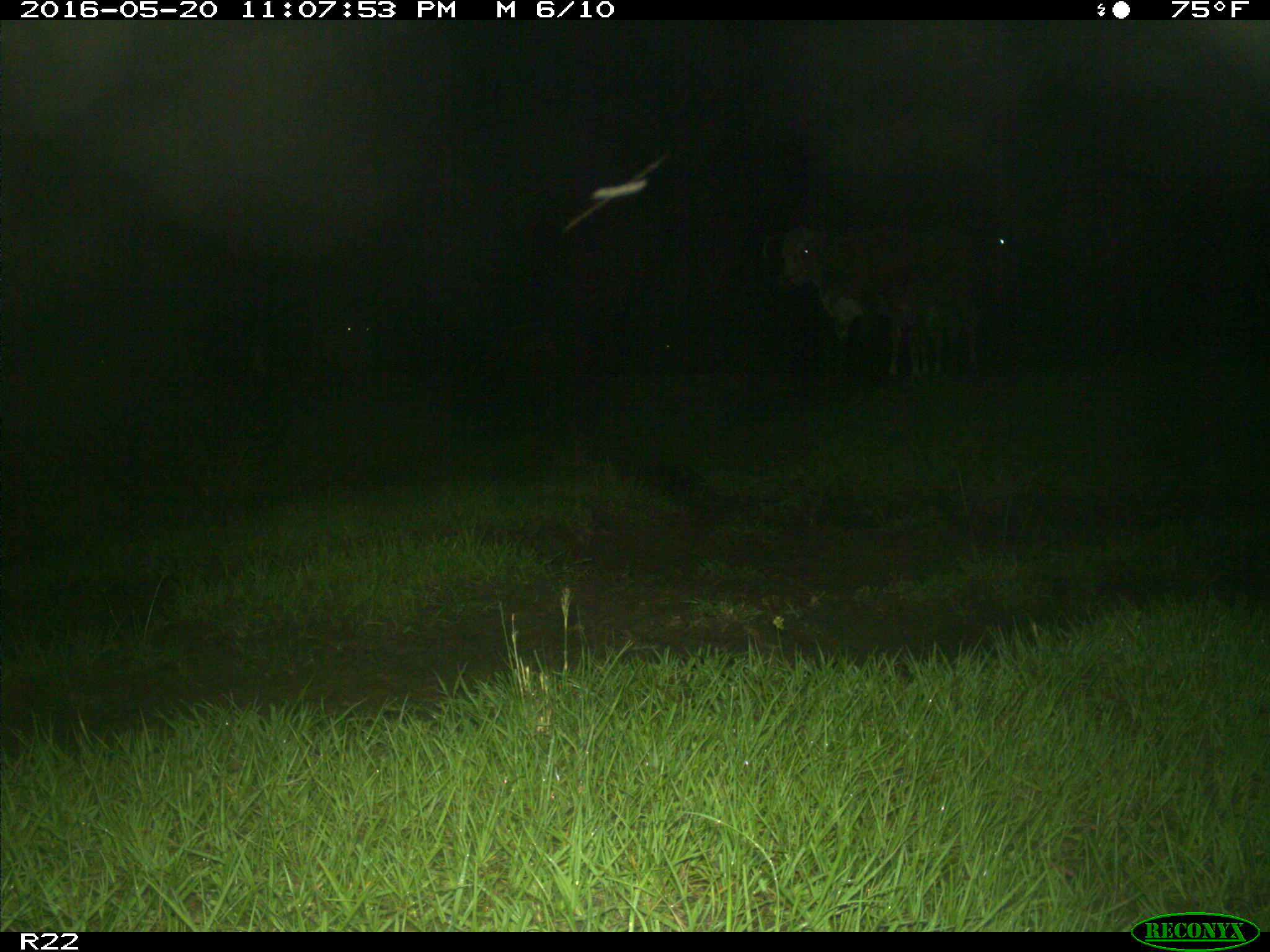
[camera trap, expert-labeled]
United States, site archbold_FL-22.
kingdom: Animalia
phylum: Chordata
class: Mammalia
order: Artiodactyla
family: Bovidae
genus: Bos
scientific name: Bos taurus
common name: domestic cow